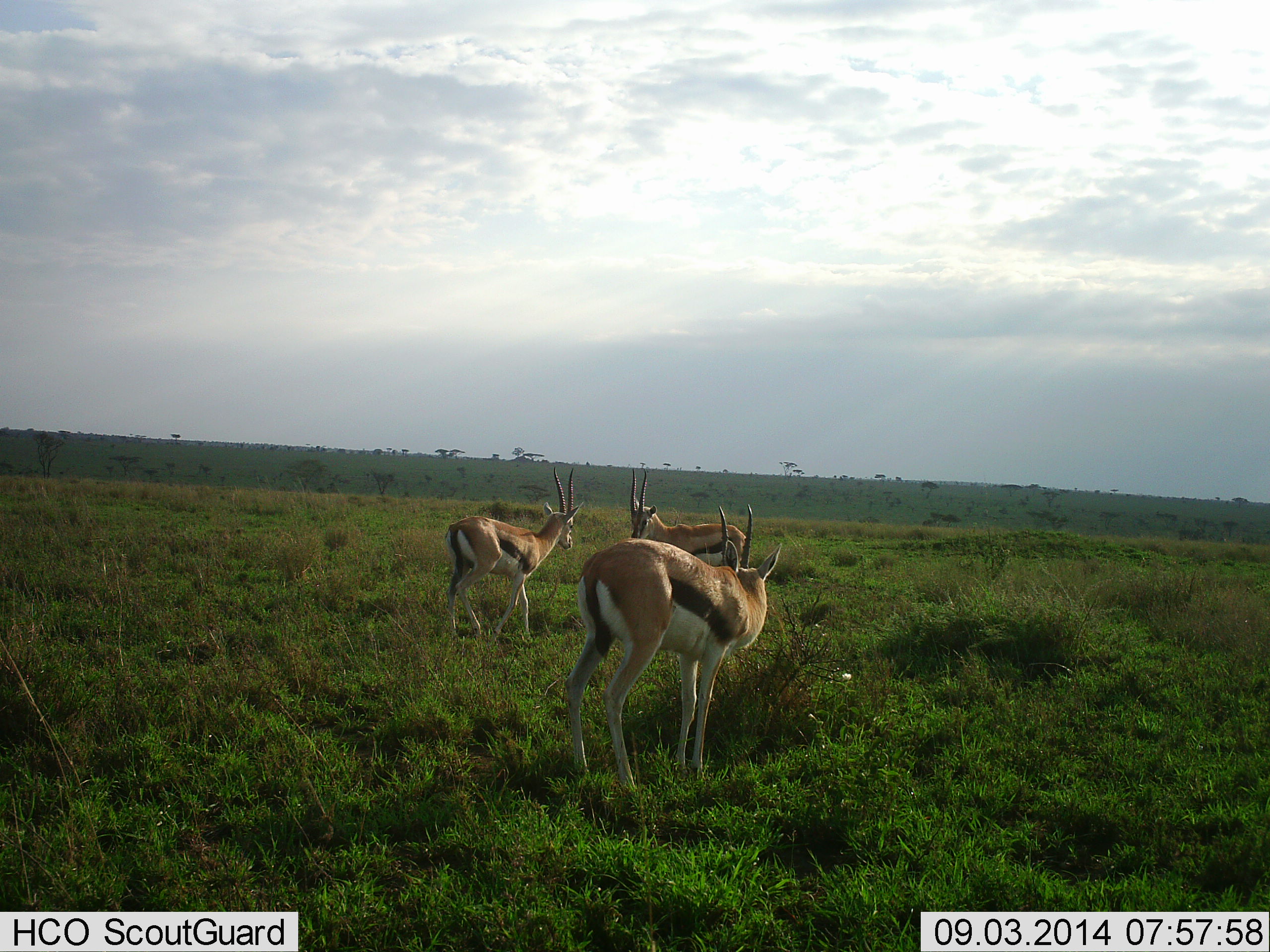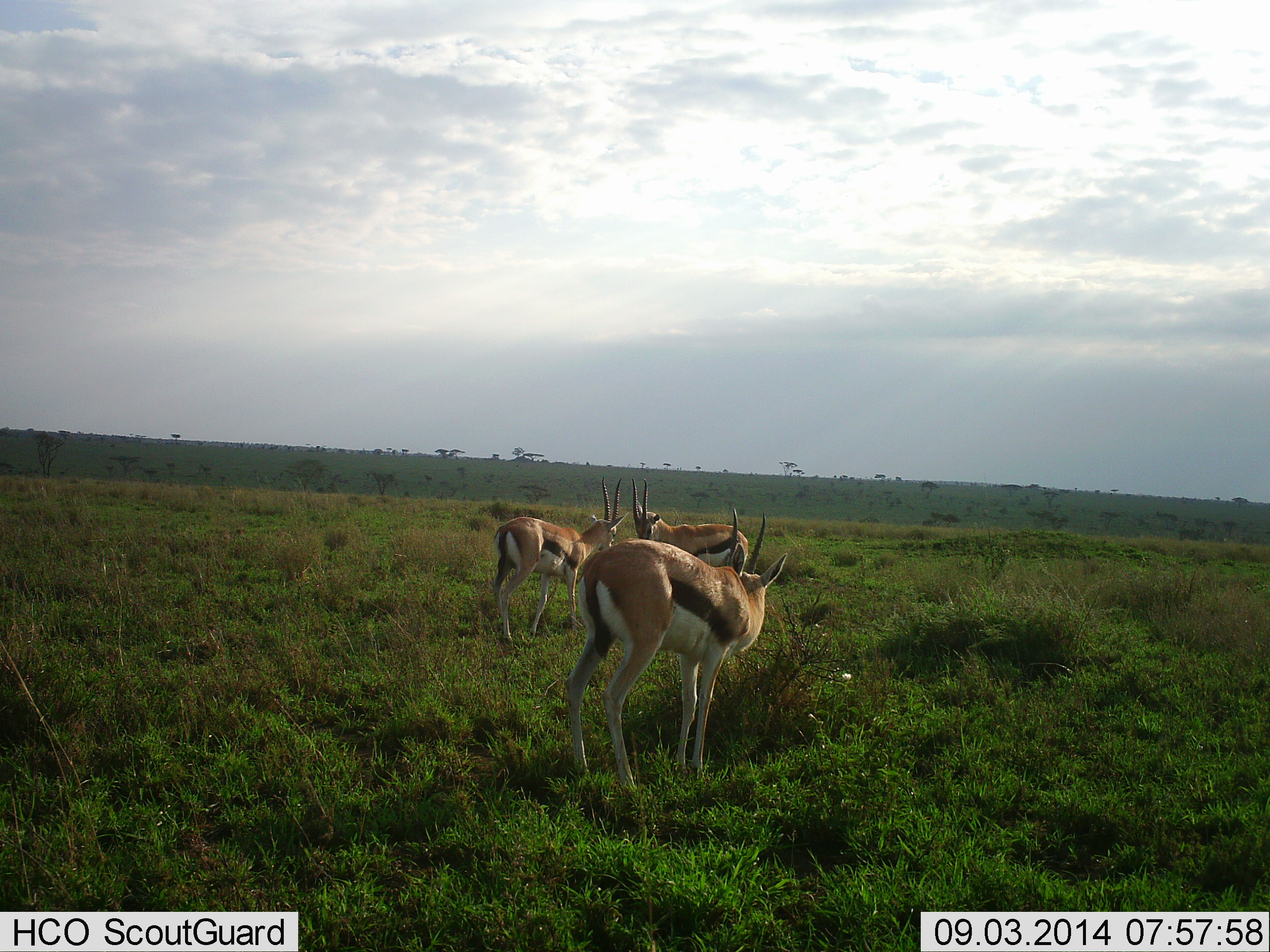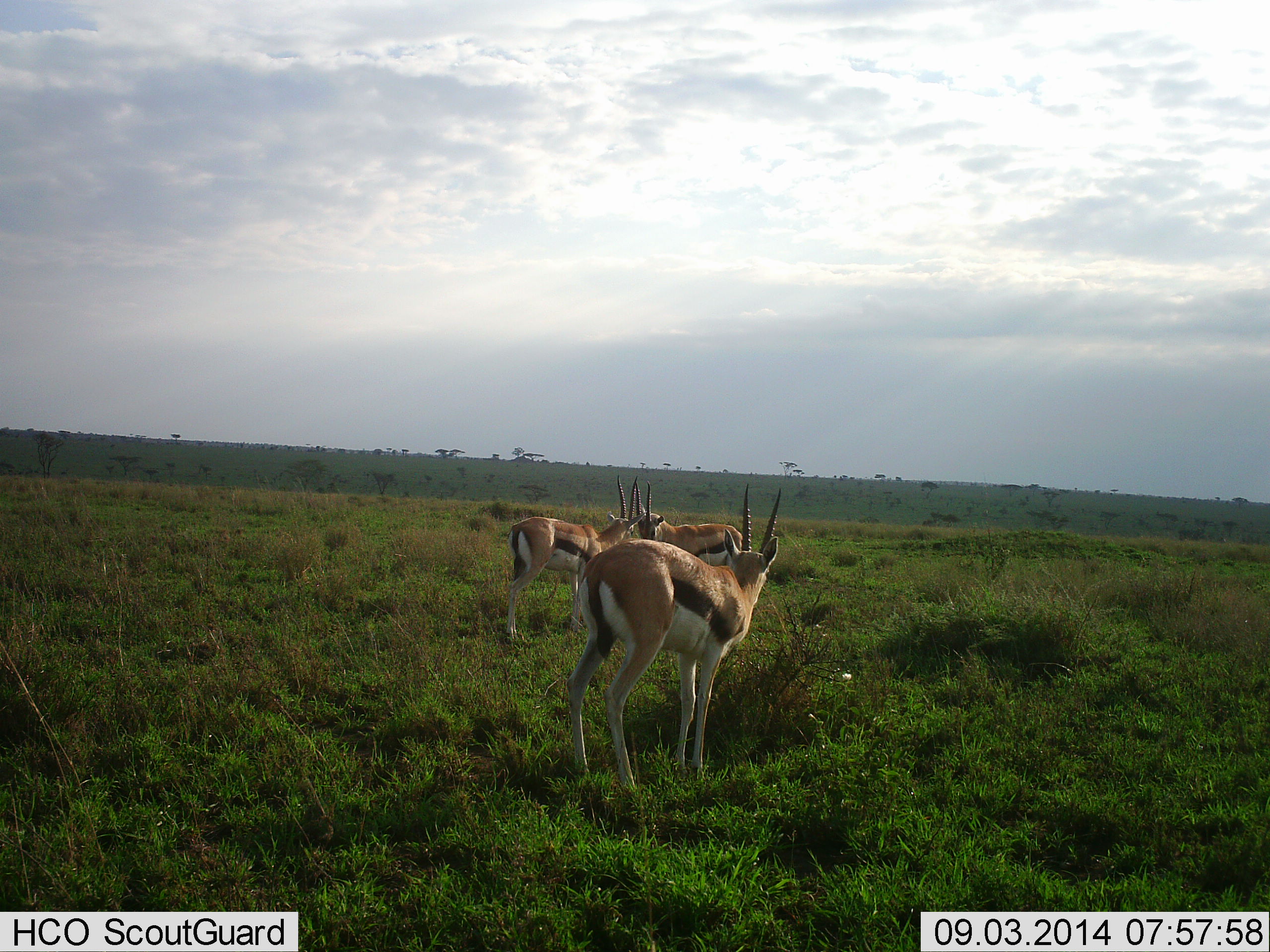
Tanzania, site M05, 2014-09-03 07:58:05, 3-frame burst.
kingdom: Animalia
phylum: Chordata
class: Mammalia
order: Artiodactyla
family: Bovidae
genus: Eudorcas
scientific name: Eudorcas thomsonii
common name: thomson's gazelle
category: gazellethomsons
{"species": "gazellethomsons (thomson's gazelle) (Eudorcas thomsonii)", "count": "3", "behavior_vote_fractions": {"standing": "80%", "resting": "0%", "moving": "20%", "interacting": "60%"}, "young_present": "0%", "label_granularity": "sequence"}